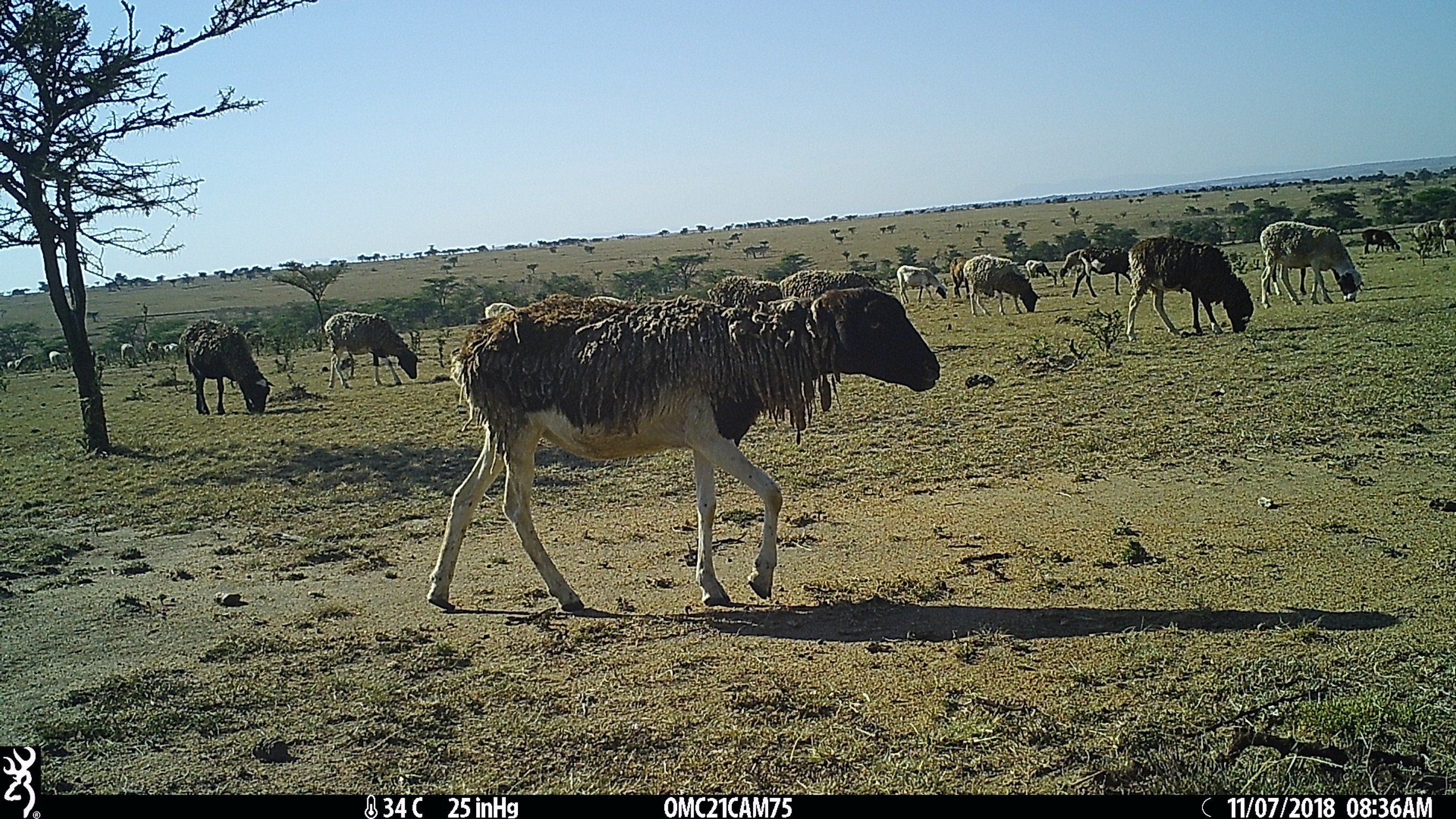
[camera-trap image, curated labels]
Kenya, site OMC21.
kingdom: Animalia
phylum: Chordata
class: Mammalia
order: Artiodactyla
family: Bovidae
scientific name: Bovidae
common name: sheep or goat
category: shoat